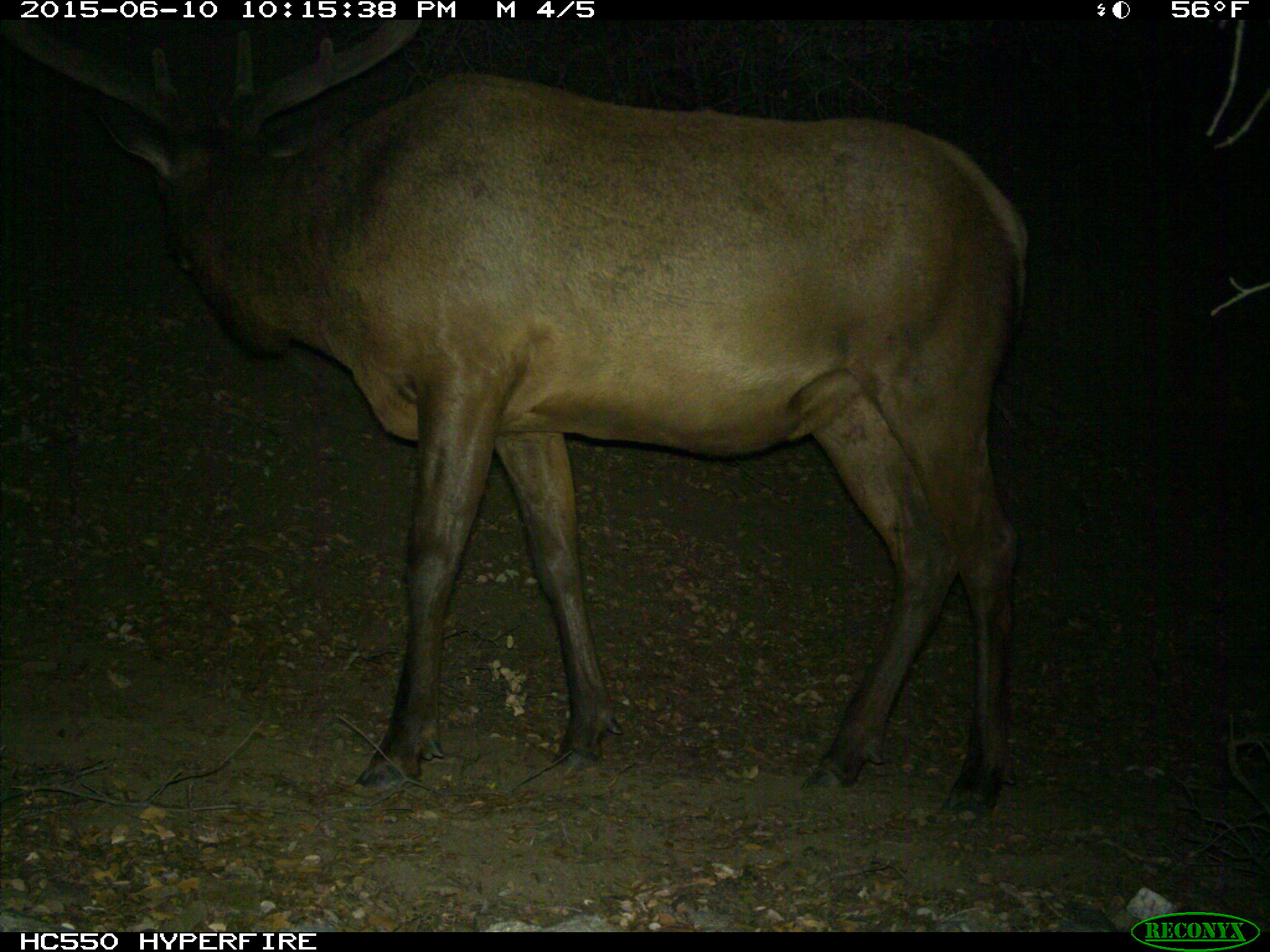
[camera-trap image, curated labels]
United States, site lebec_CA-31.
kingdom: Animalia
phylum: Chordata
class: Mammalia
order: Artiodactyla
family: Cervidae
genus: Cervus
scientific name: Cervus canadensis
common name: elk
Cervus canadensis (elk).